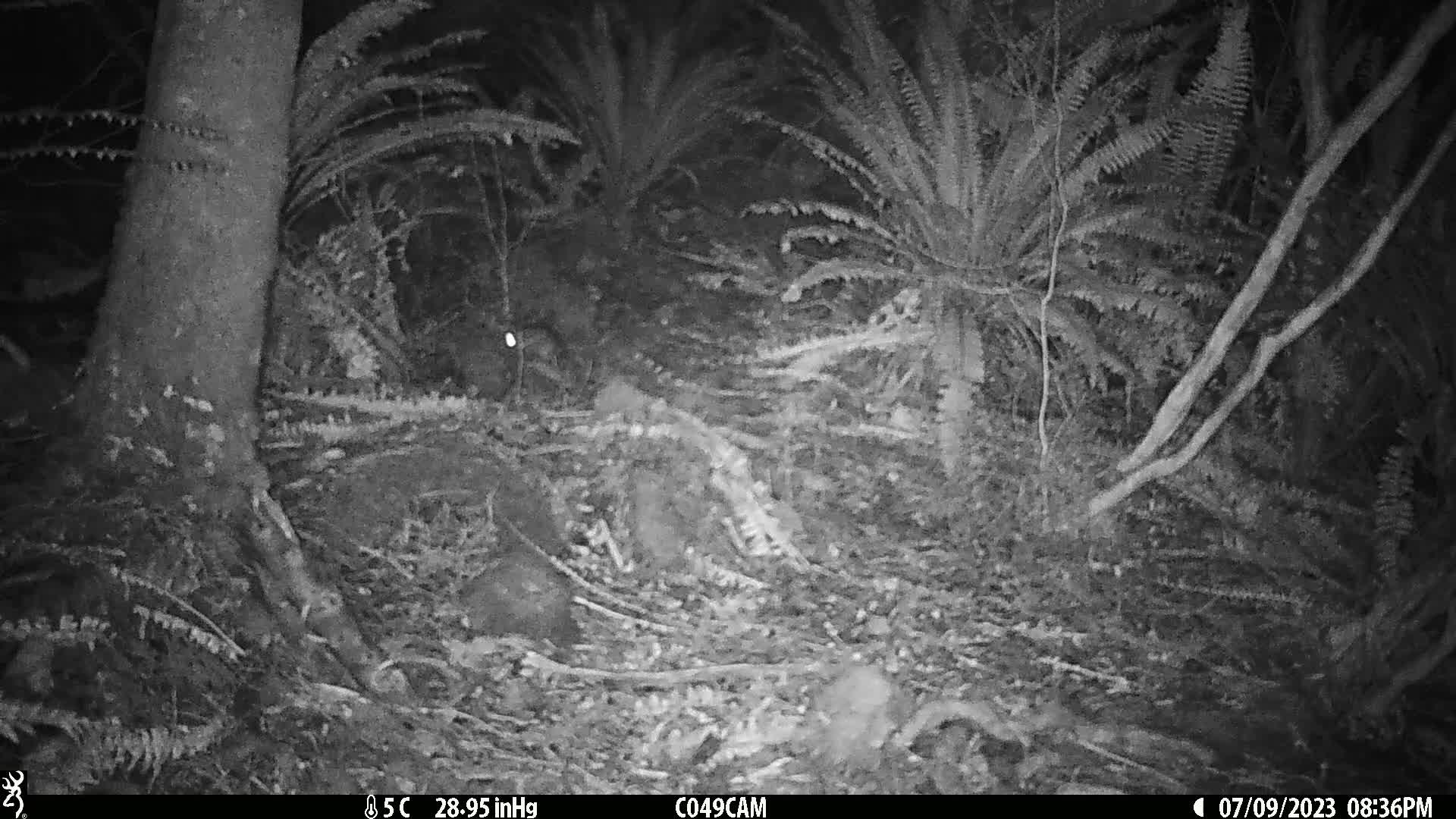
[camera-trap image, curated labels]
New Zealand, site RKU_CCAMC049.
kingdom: Animalia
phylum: Chordata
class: Mammalia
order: Rodentia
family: Muridae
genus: Rattus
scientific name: Rattus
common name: rat